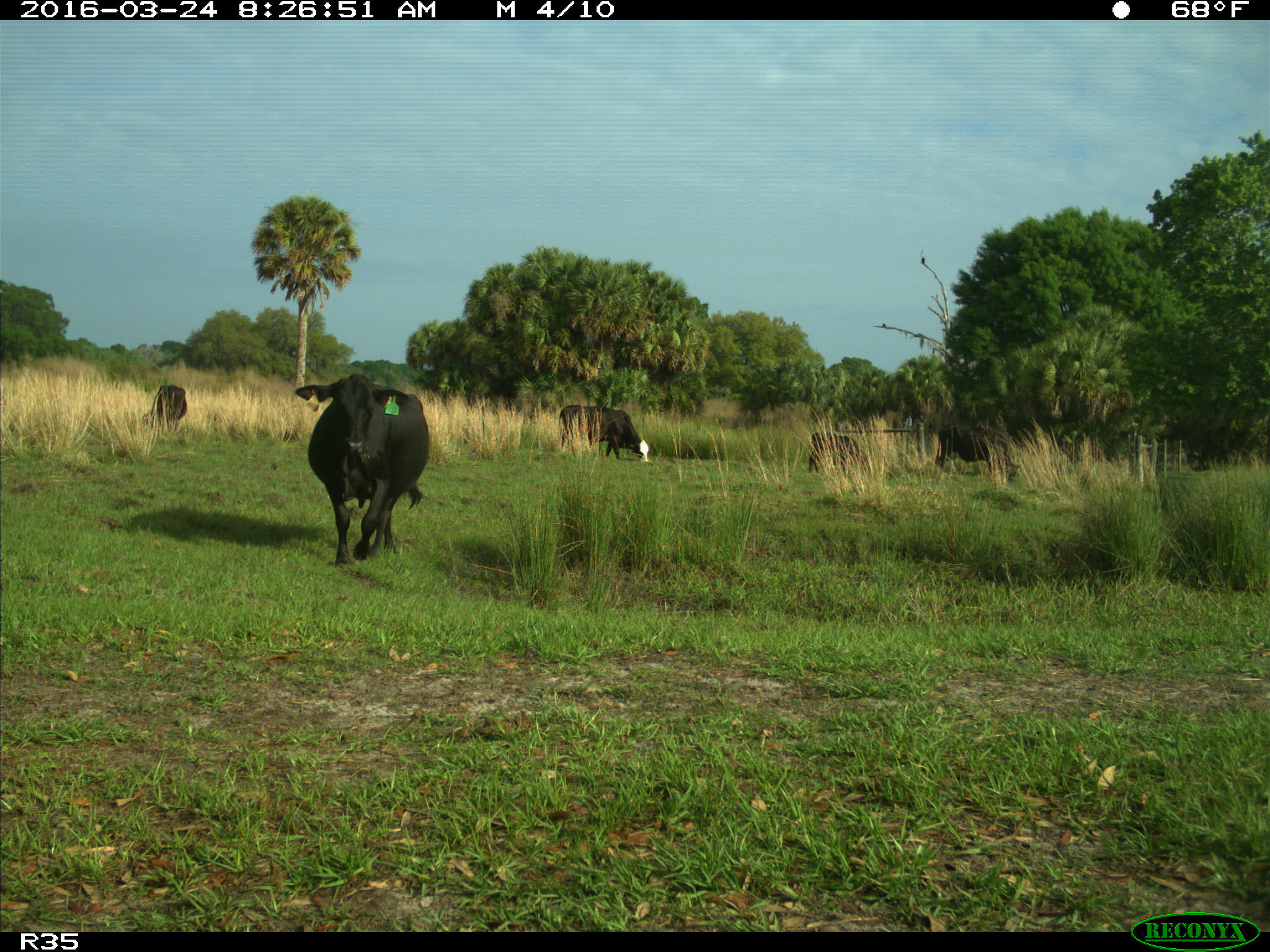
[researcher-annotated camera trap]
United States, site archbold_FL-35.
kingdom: Animalia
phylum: Chordata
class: Mammalia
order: Artiodactyla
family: Bovidae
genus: Bos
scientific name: Bos taurus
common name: domestic cow